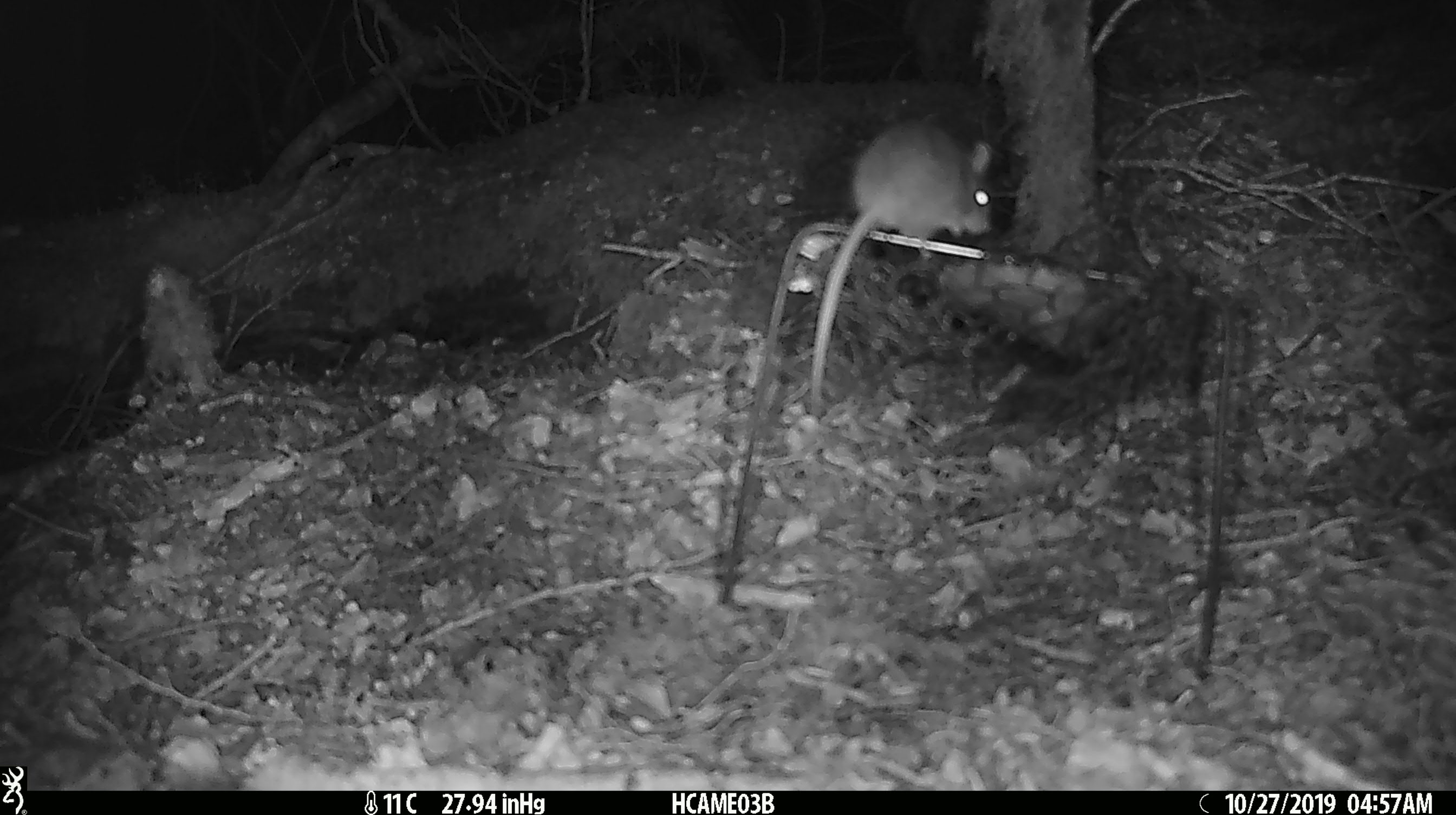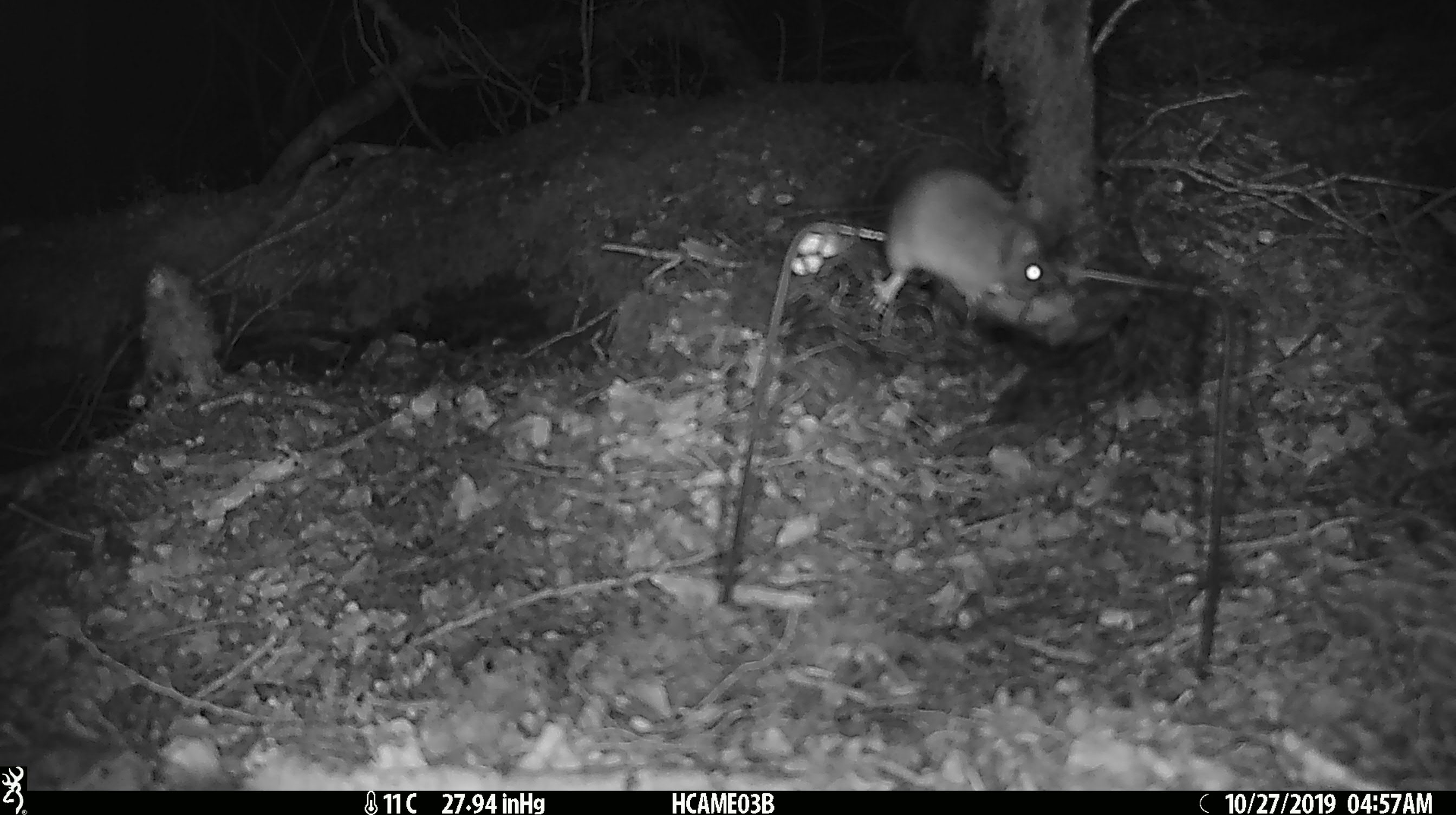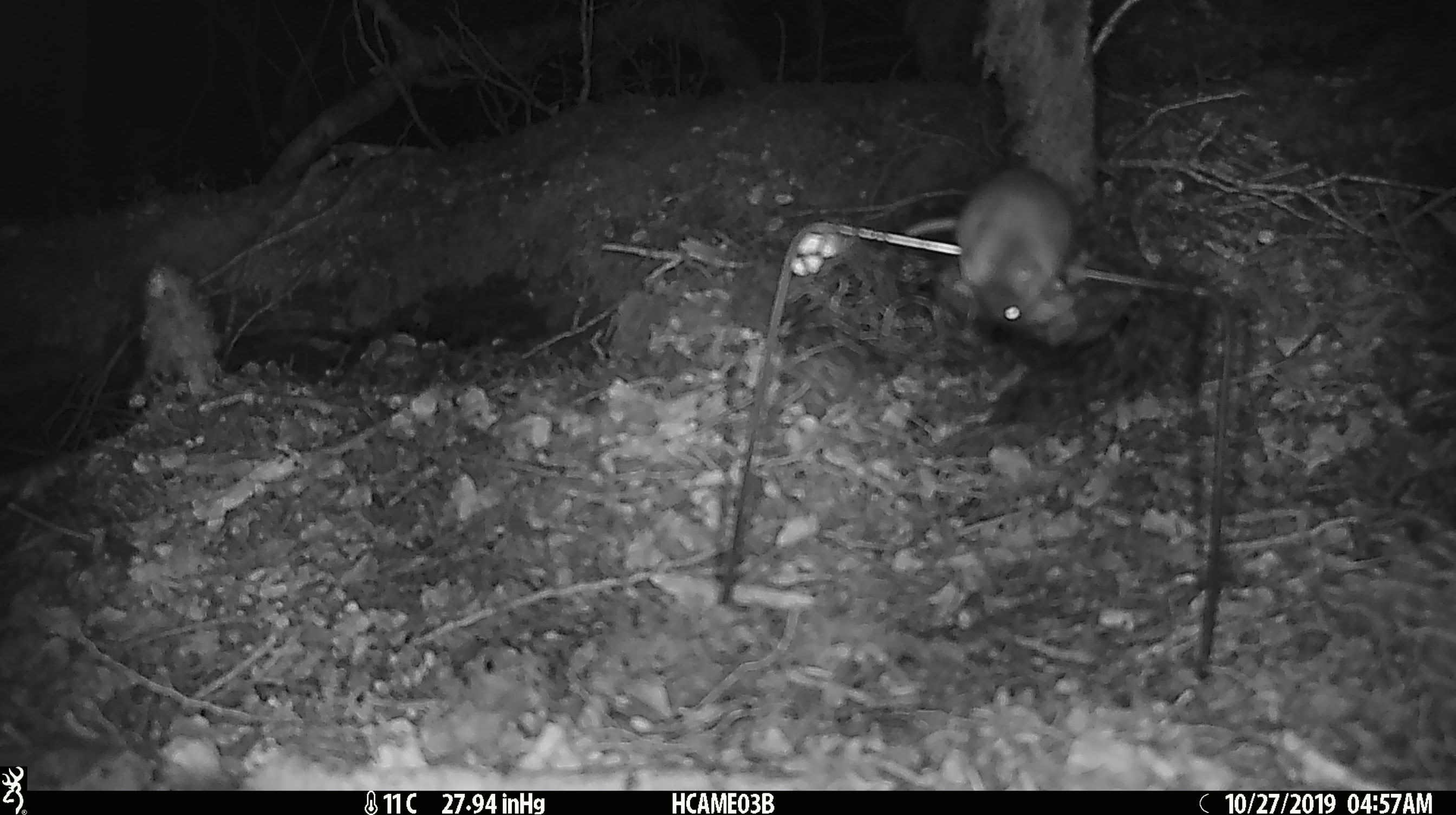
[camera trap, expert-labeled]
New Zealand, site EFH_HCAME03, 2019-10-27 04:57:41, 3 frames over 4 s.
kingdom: Animalia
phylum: Chordata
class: Mammalia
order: Rodentia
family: Muridae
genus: Mus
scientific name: Mus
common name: mouse